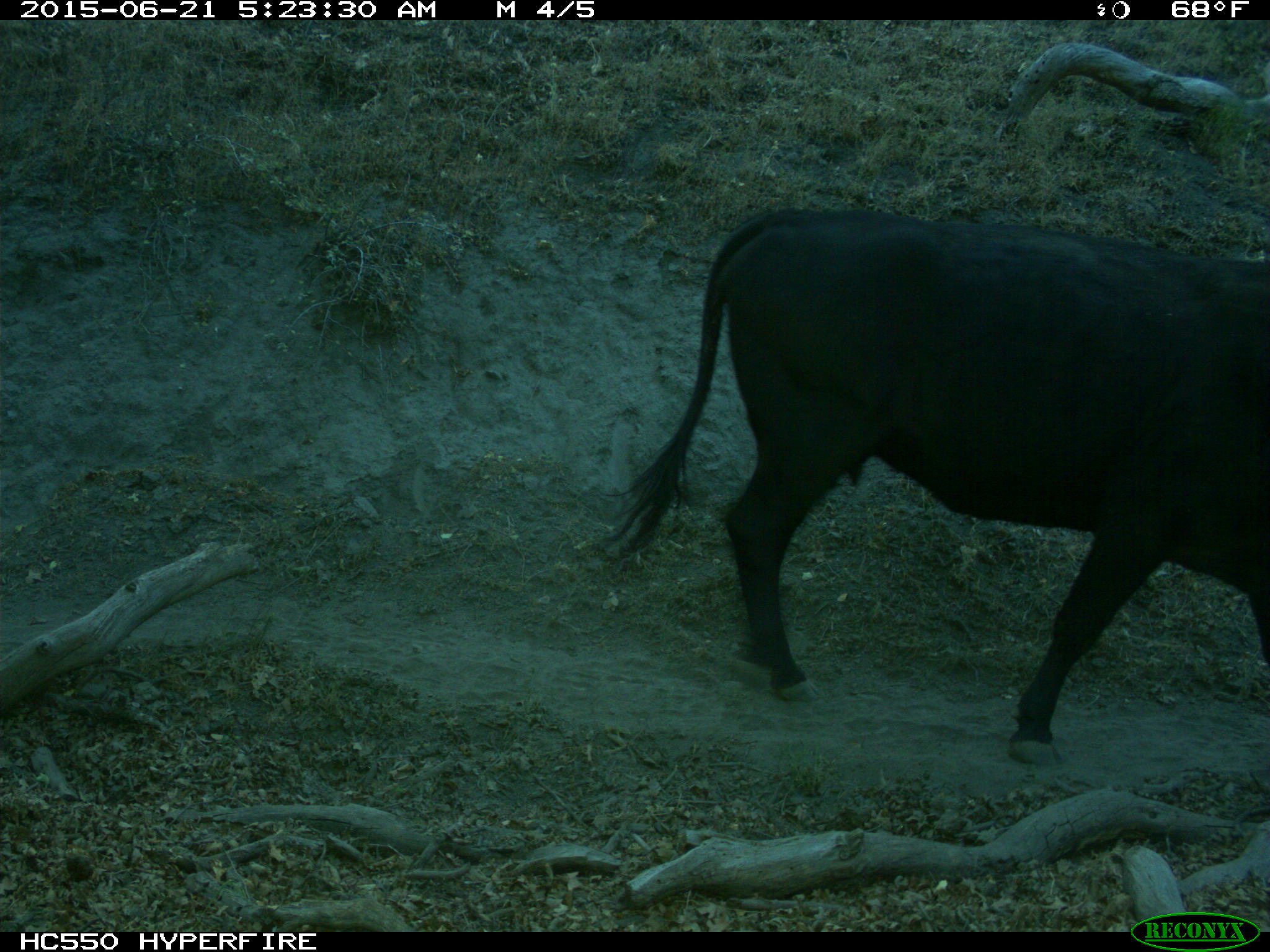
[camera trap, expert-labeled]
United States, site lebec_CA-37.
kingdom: Animalia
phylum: Chordata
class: Mammalia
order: Artiodactyla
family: Bovidae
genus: Bos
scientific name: Bos taurus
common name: domestic cow